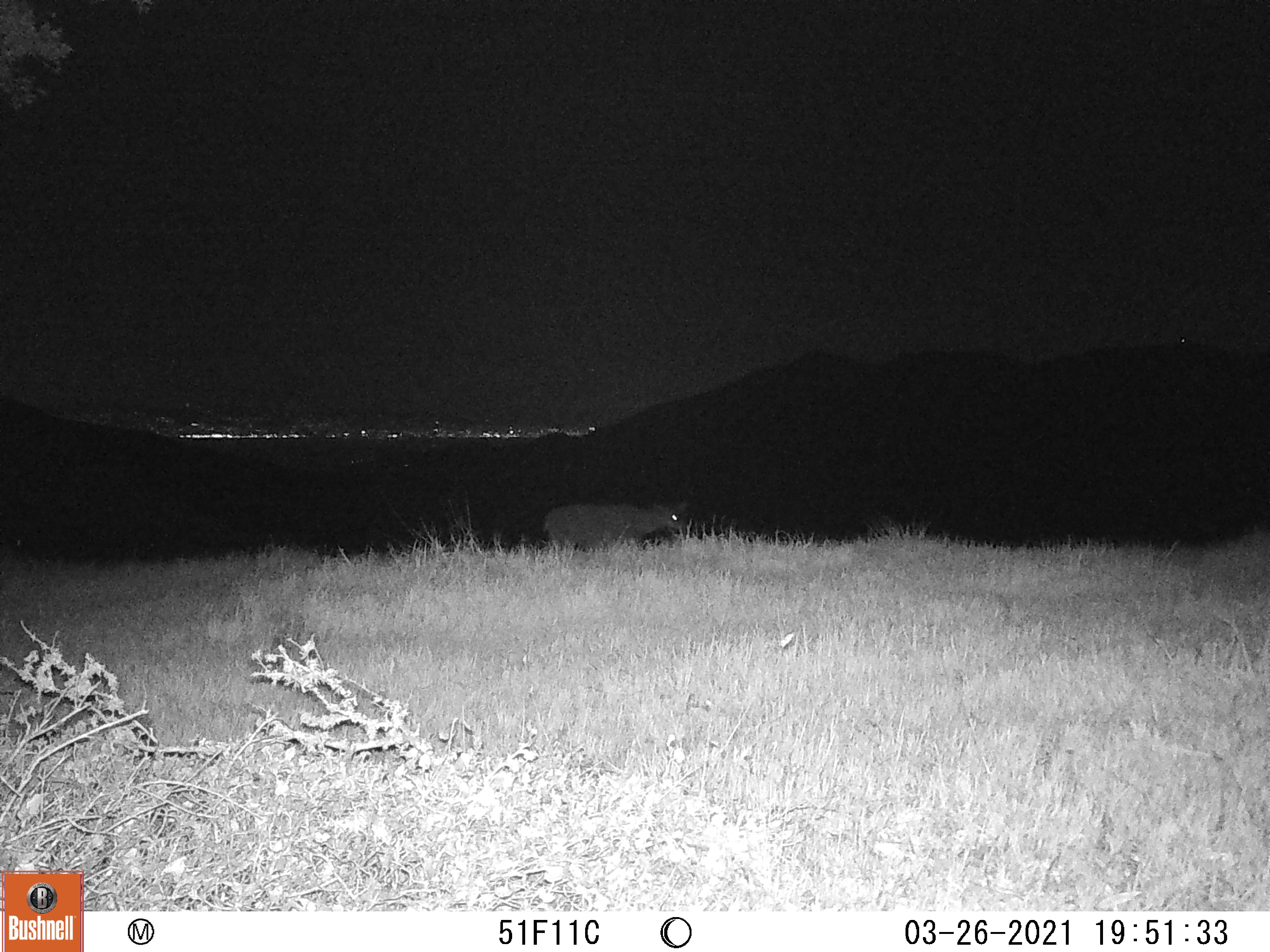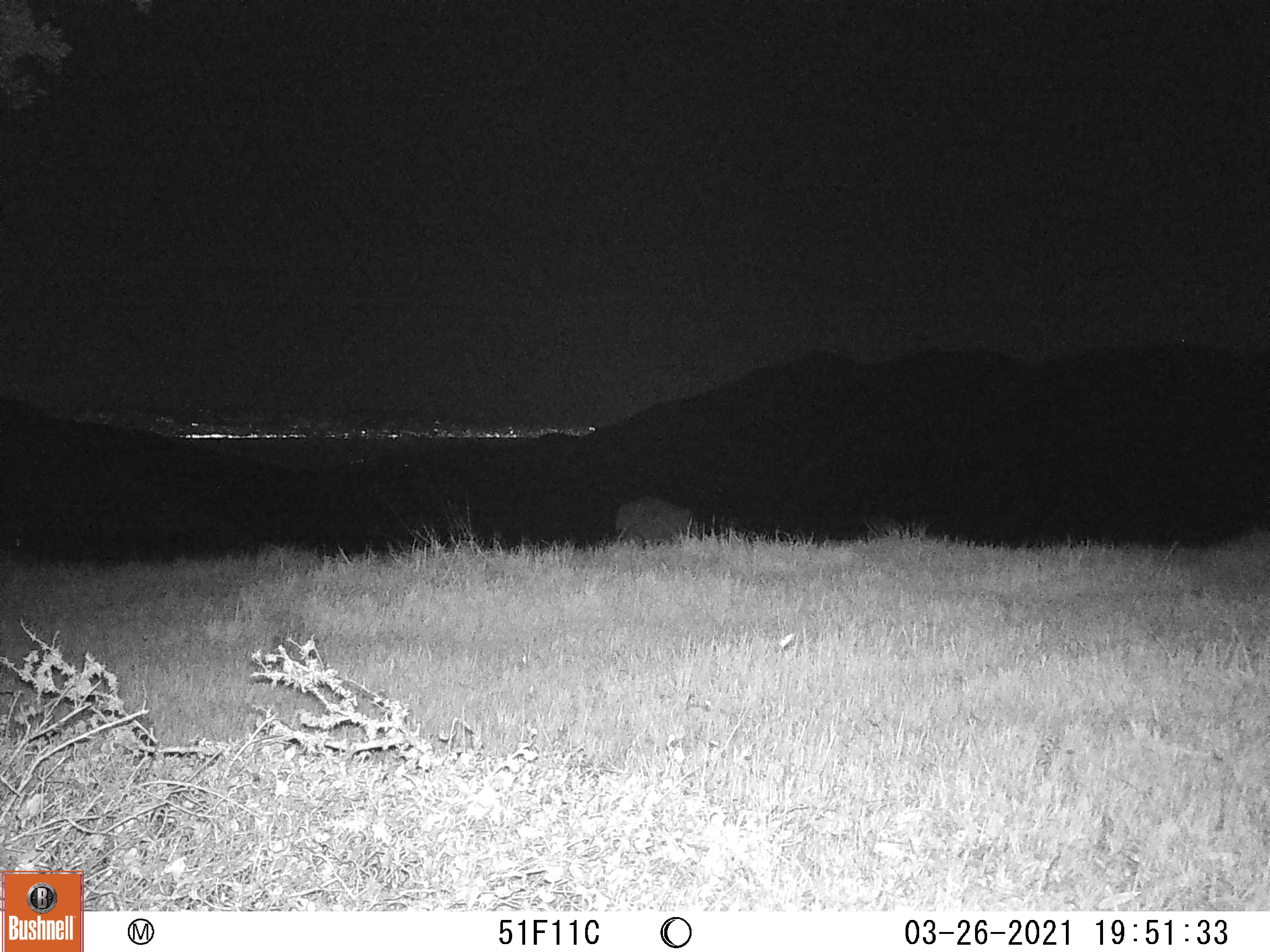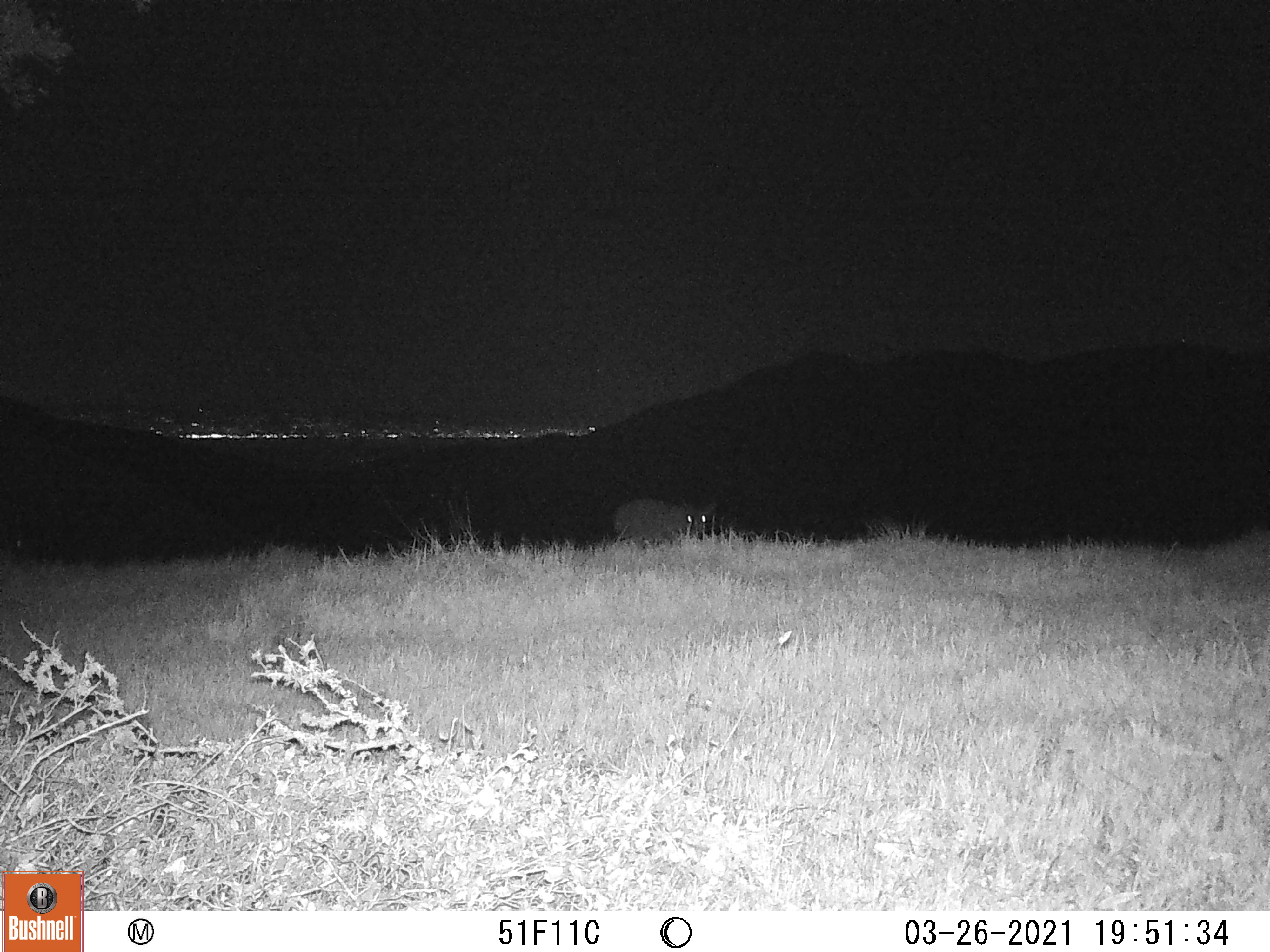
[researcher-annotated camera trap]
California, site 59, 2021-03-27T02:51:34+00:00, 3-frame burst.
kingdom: Animalia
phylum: Chordata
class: Mammalia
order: Artiodactyla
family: Cervidae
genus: Odocoileus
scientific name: Odocoileus hemionus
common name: mule deer